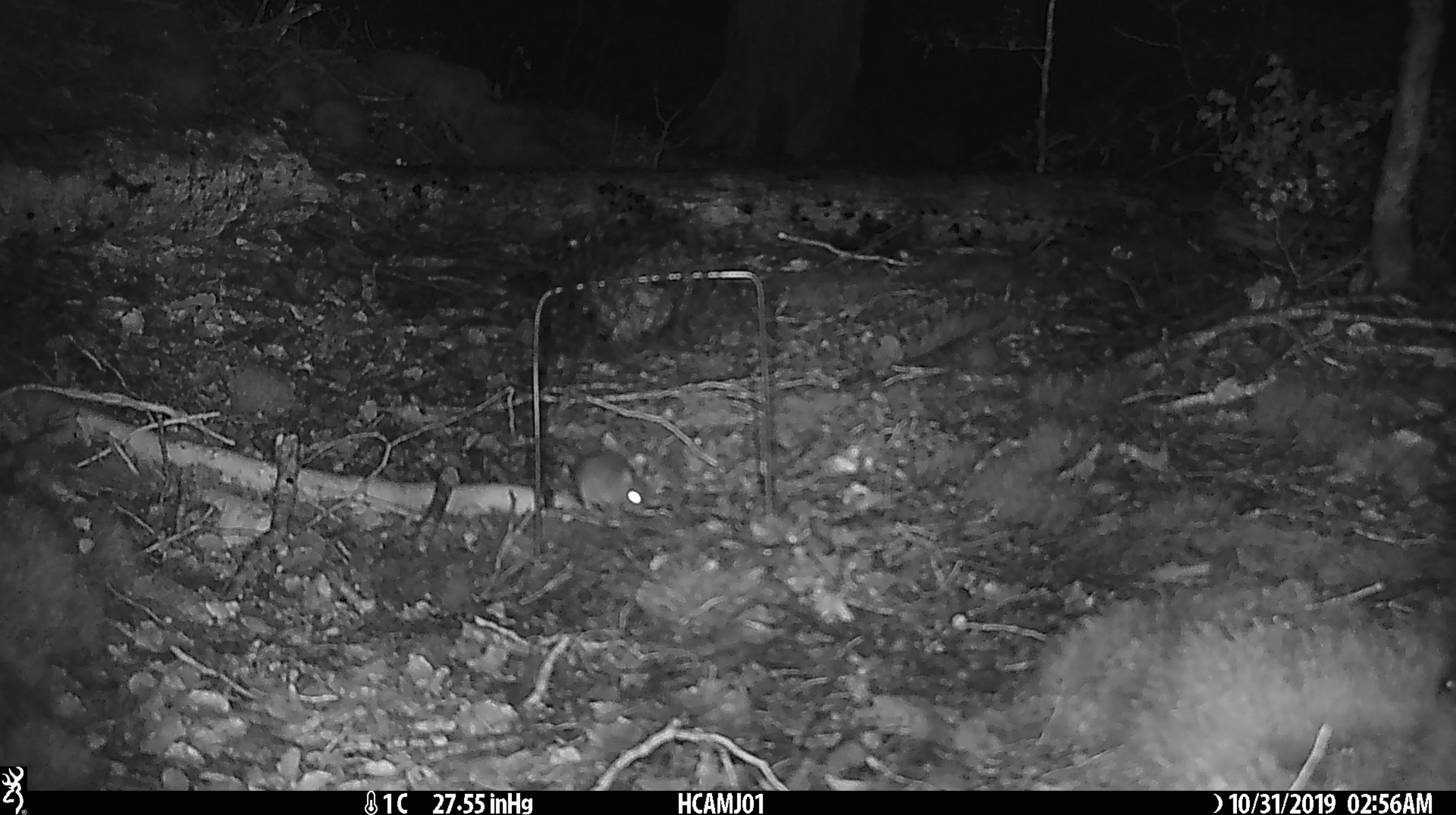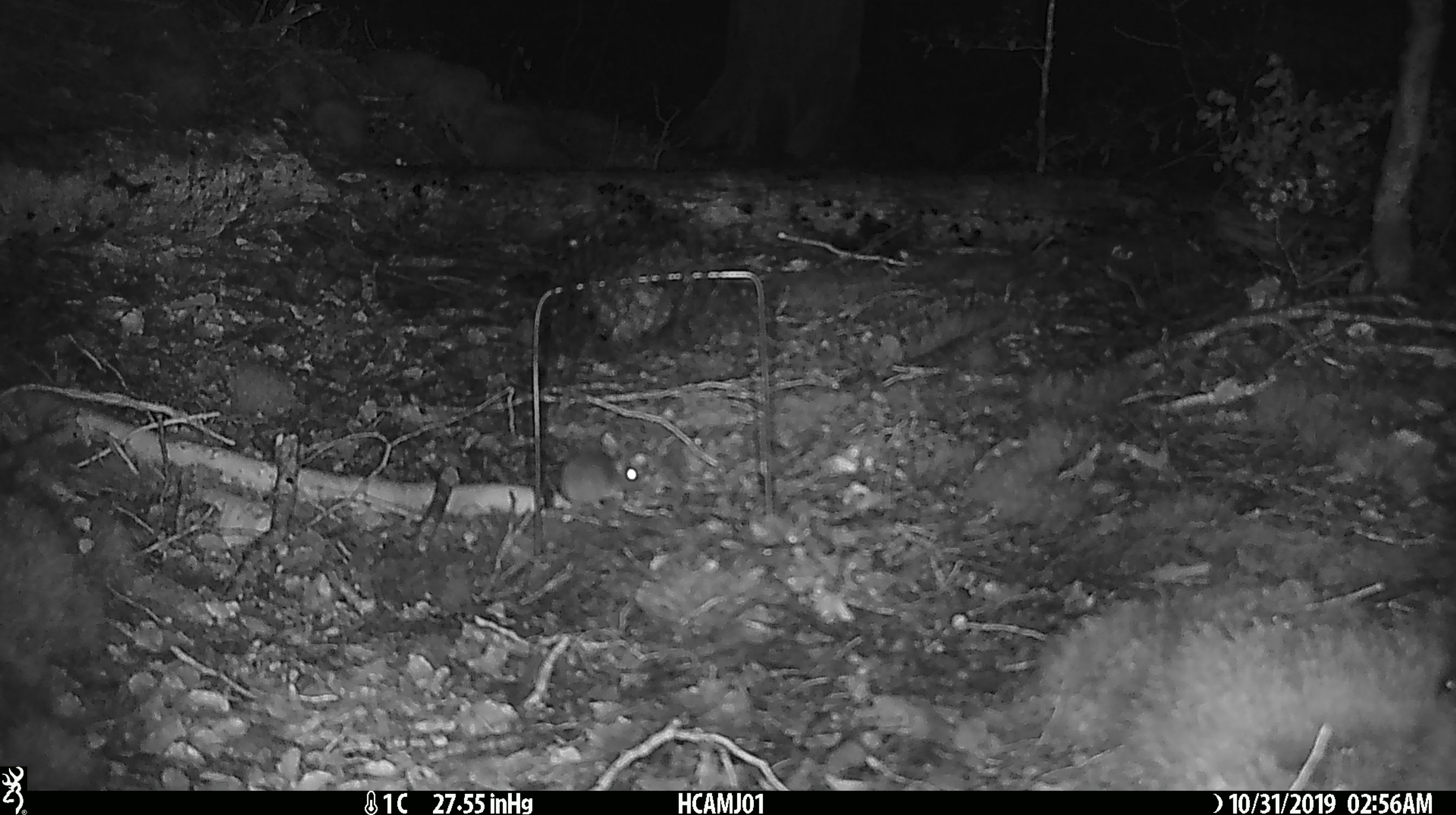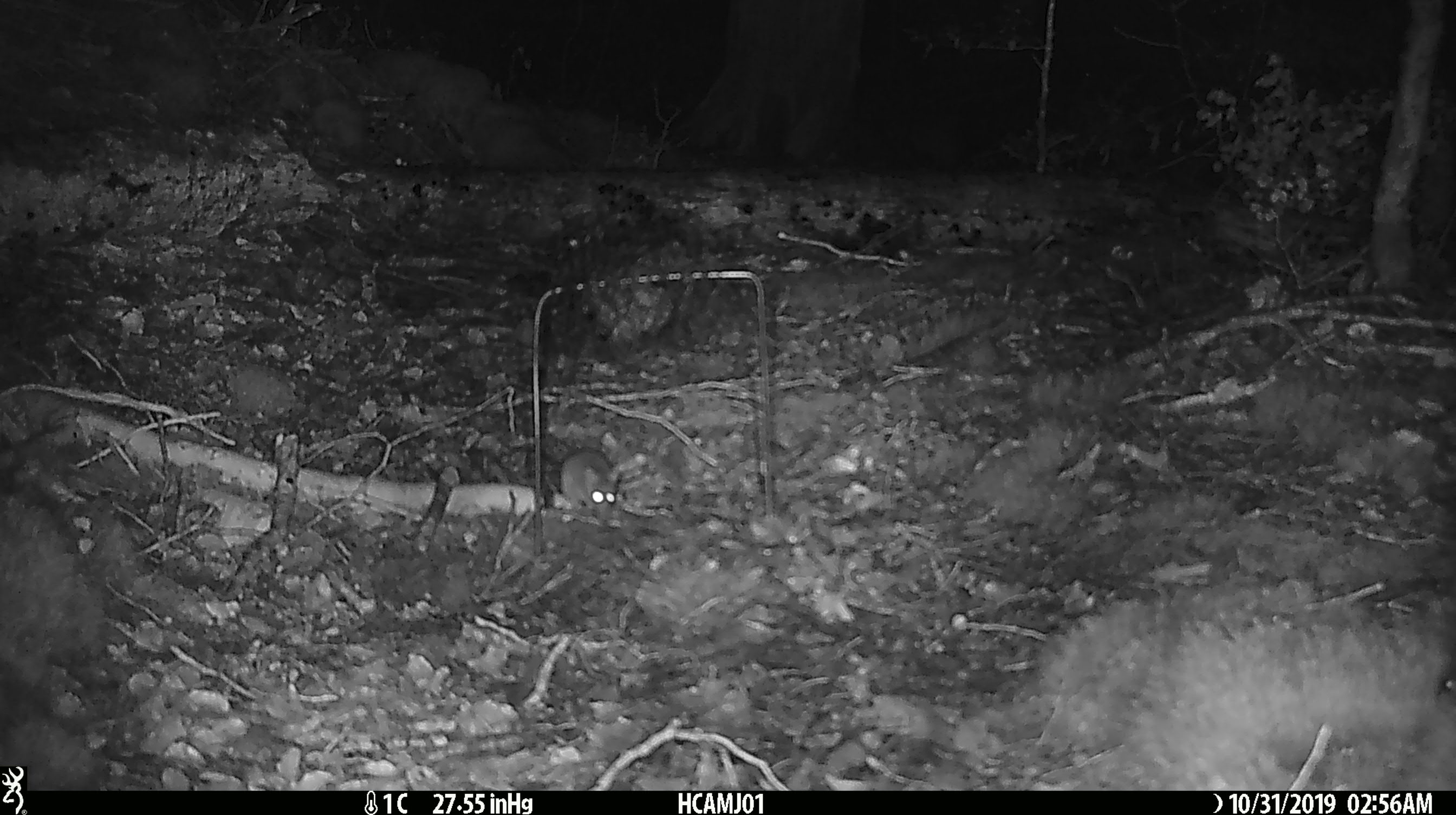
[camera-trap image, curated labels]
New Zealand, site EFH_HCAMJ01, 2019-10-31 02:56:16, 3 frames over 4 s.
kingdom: Animalia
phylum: Chordata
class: Mammalia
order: Rodentia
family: Muridae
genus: Mus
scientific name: Mus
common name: mouse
Mouse (Mus).